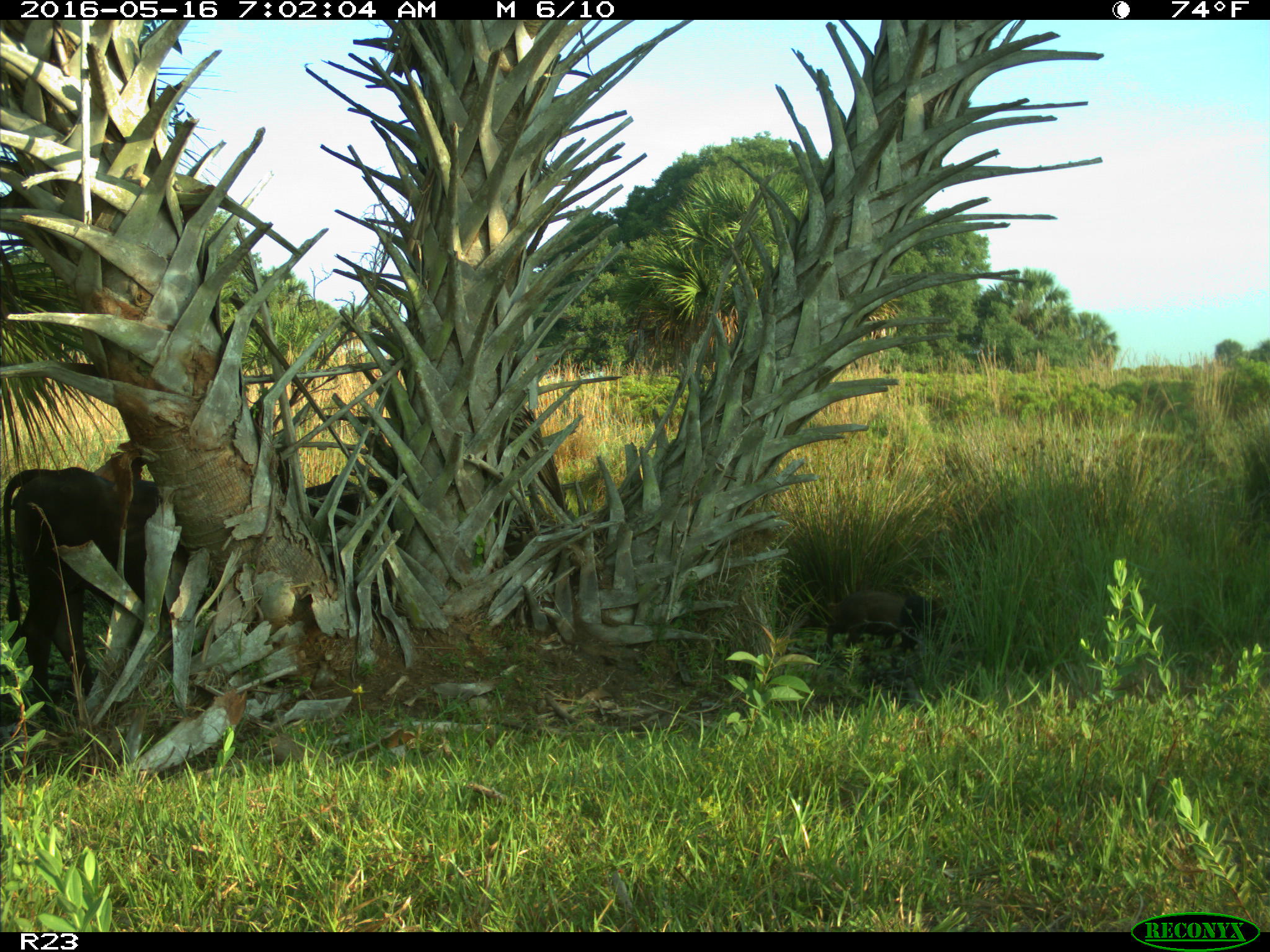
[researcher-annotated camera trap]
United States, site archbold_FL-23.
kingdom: Animalia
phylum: Chordata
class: Mammalia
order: Artiodactyla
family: Suidae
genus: Sus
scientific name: Sus scrofa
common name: wild boar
Sus scrofa (wild boar).